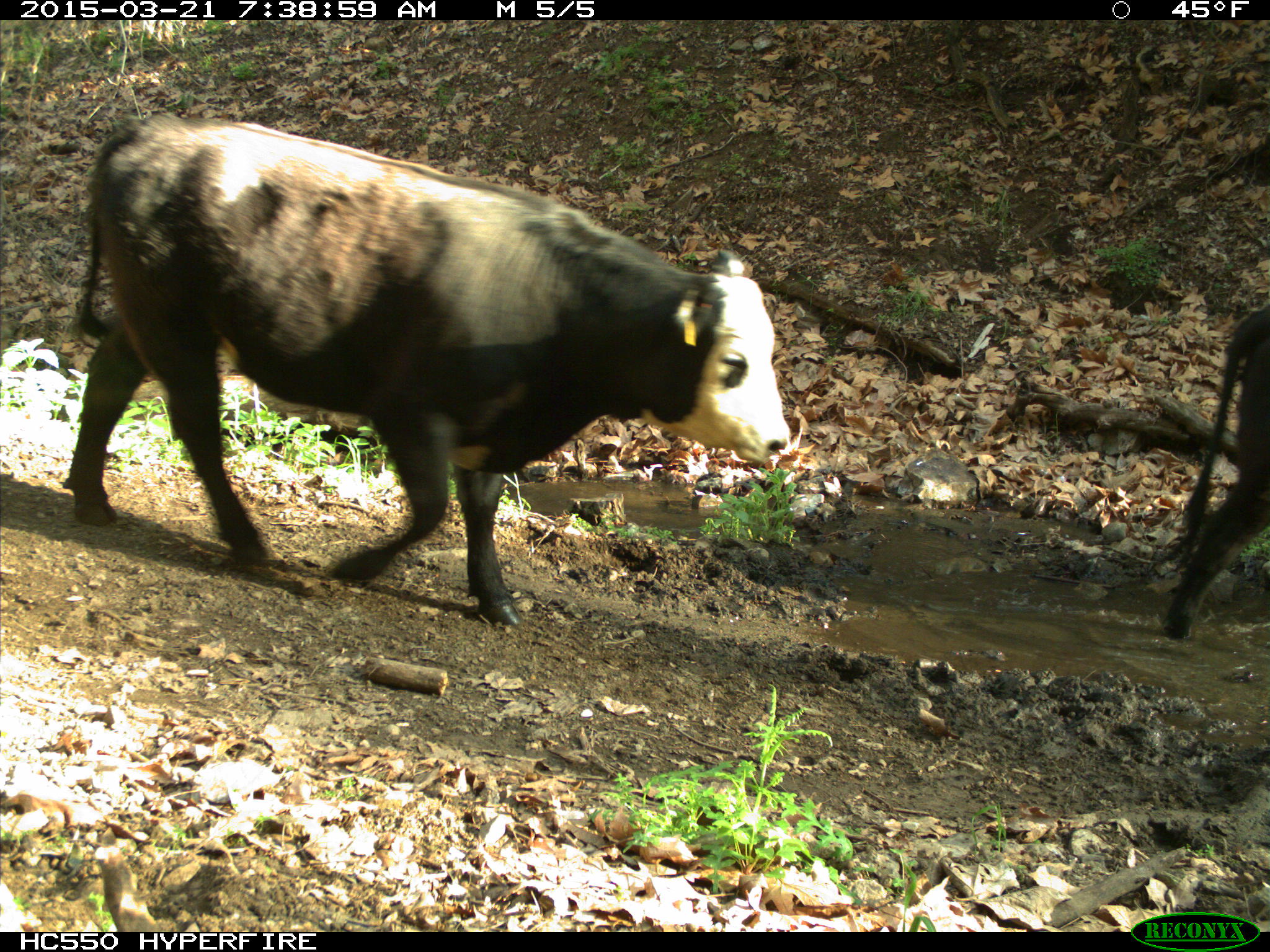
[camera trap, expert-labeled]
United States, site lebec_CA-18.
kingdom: Animalia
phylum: Chordata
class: Mammalia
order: Artiodactyla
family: Bovidae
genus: Bos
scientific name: Bos taurus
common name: domestic cow